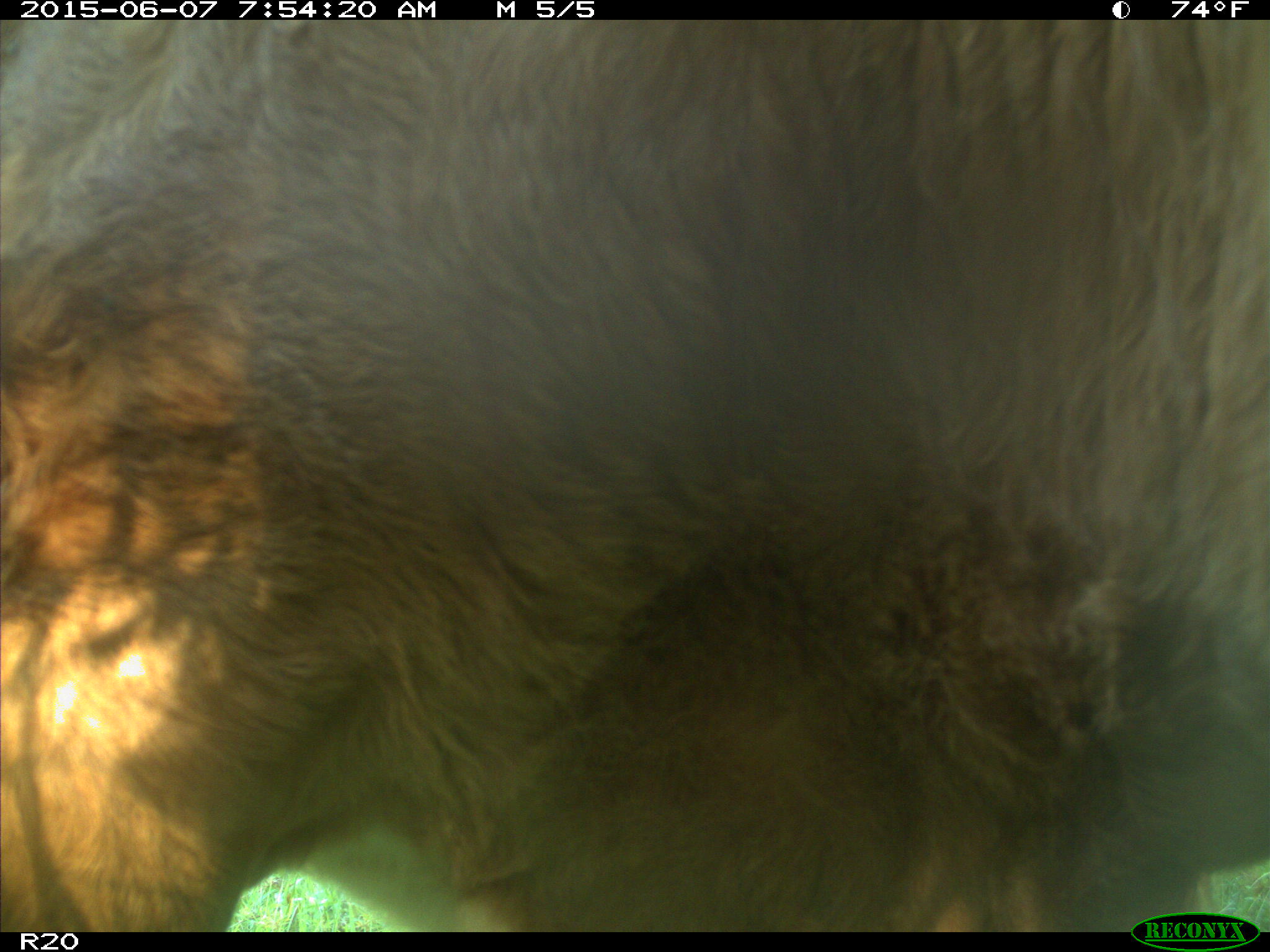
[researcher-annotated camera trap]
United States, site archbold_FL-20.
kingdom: Animalia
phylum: Chordata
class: Mammalia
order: Artiodactyla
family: Bovidae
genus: Bos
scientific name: Bos taurus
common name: domestic cow